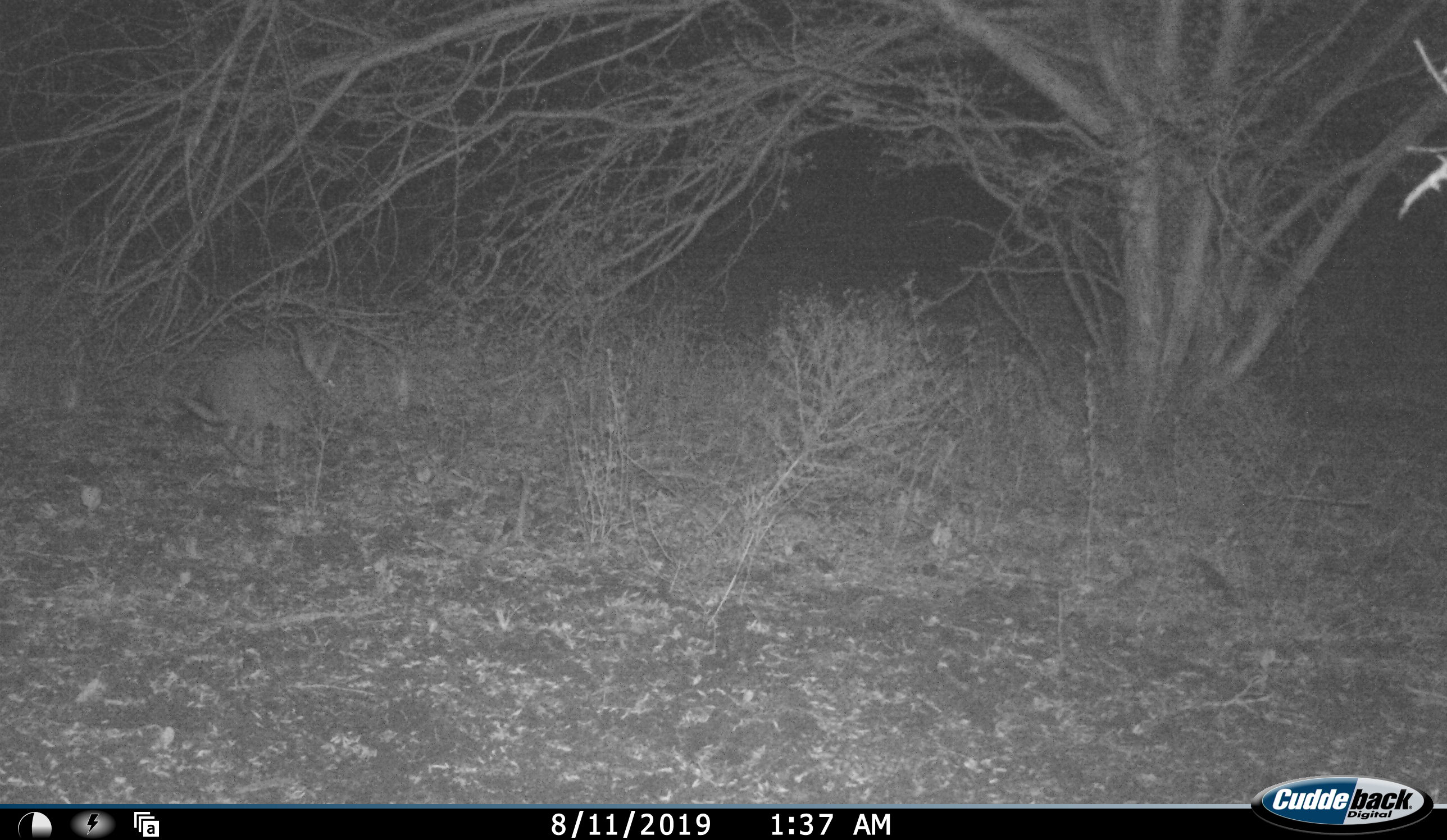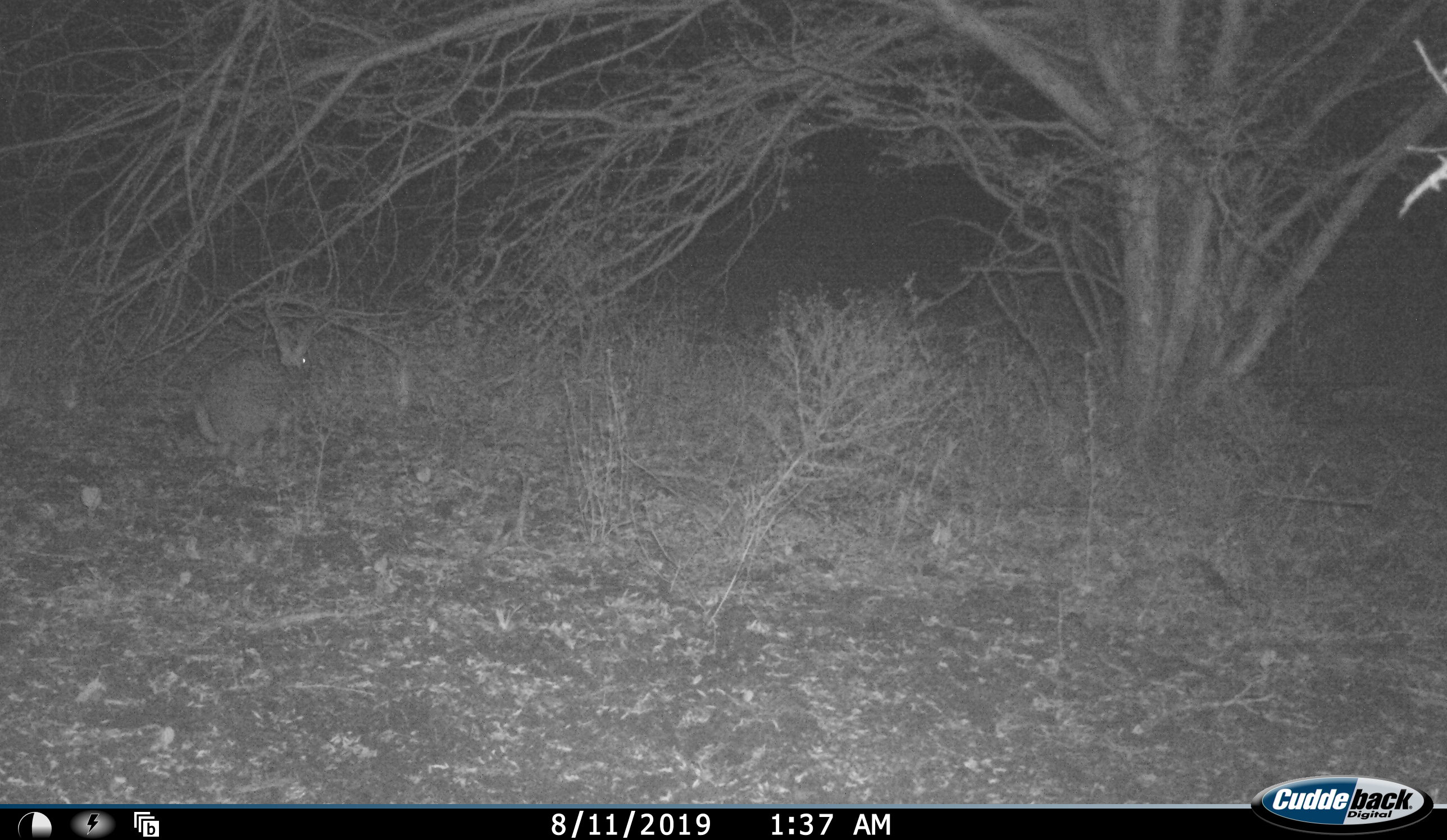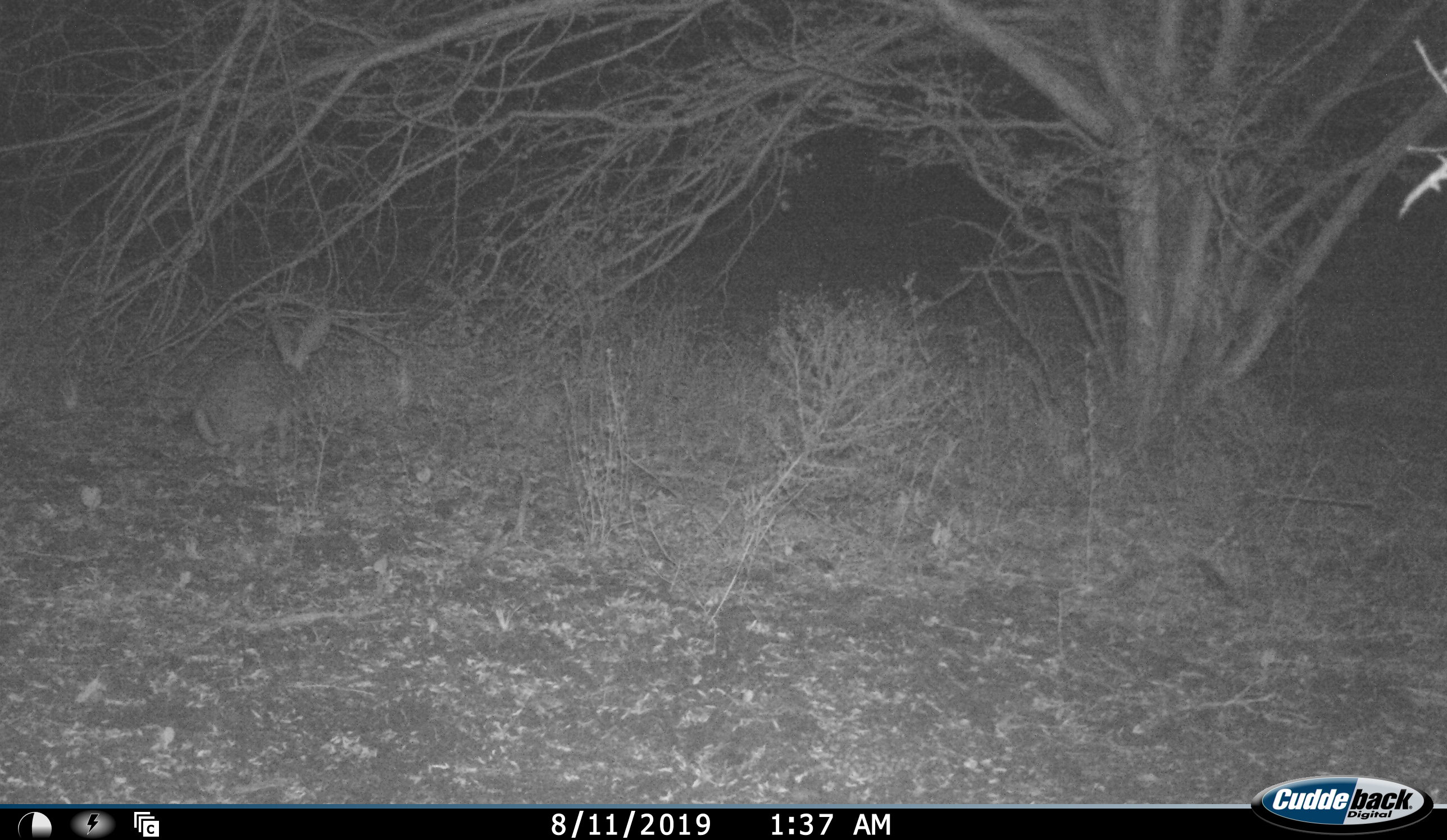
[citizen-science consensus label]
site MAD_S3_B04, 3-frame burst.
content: unidentified animal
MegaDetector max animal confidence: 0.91